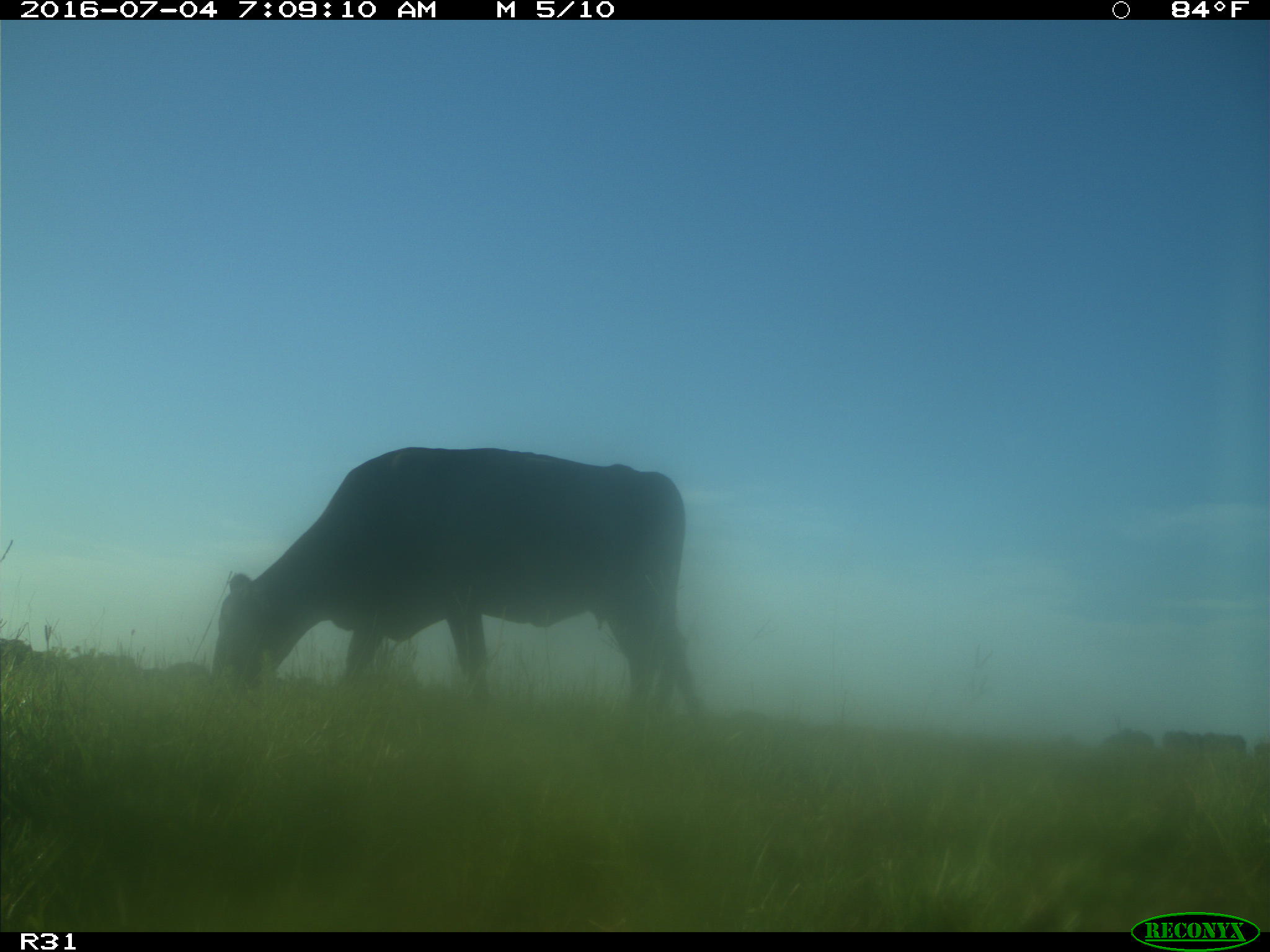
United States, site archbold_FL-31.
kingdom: Animalia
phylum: Chordata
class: Mammalia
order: Artiodactyla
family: Bovidae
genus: Bos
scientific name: Bos taurus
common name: domestic cow